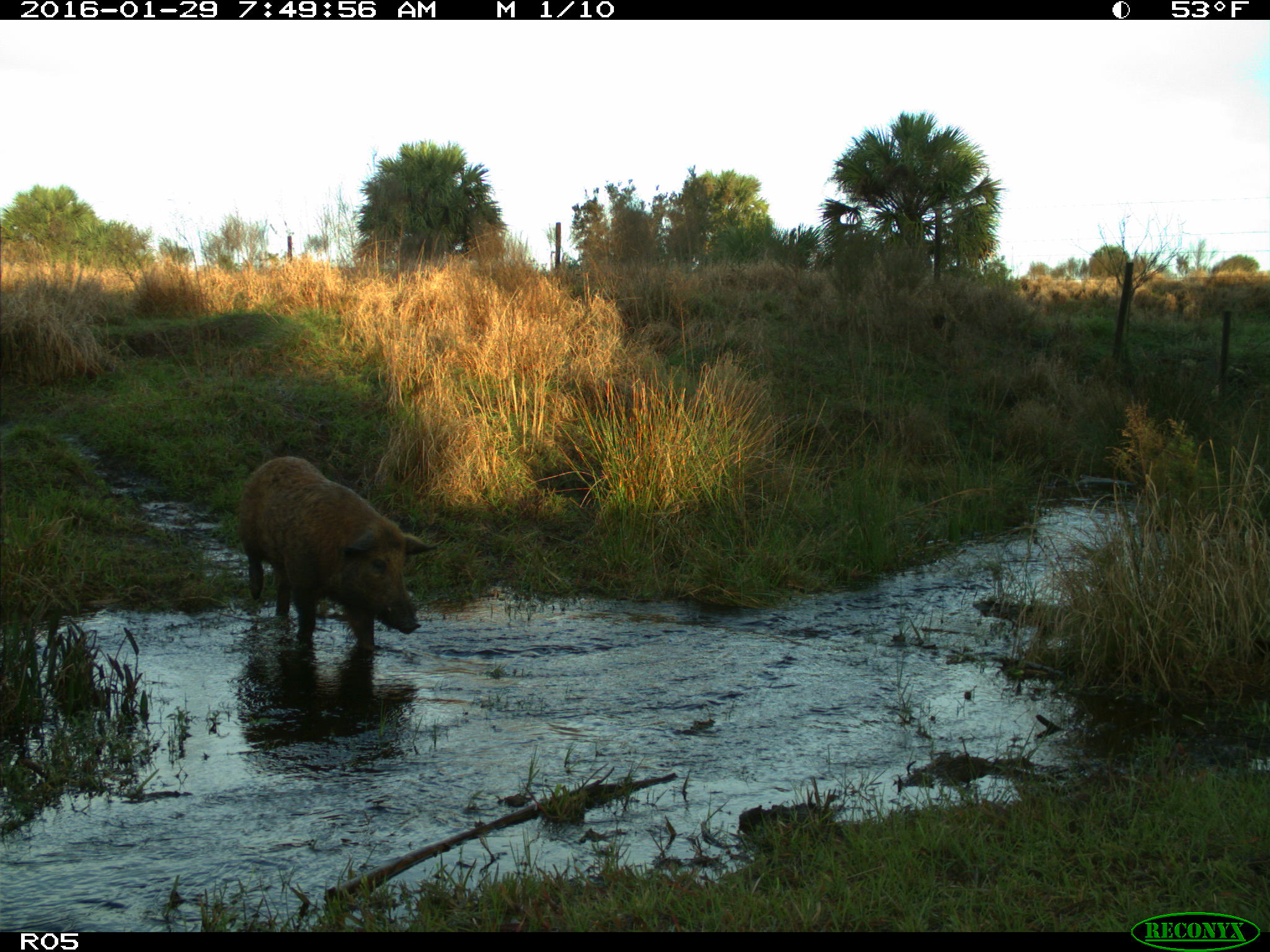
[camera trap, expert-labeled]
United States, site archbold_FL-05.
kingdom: Animalia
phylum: Chordata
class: Mammalia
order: Artiodactyla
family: Suidae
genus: Sus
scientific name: Sus scrofa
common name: wild boar